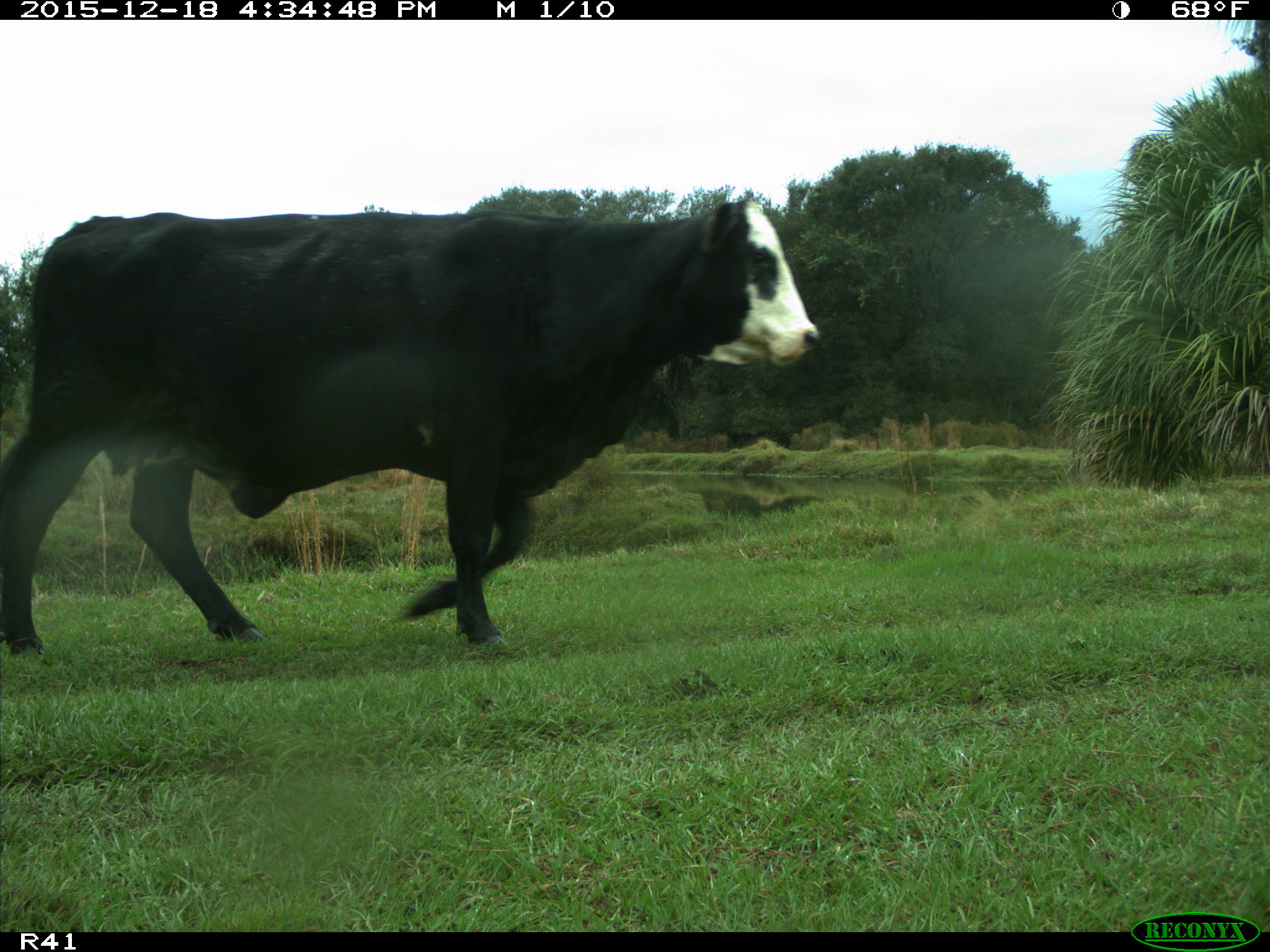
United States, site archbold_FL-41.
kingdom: Animalia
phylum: Chordata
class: Mammalia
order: Artiodactyla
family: Bovidae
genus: Bos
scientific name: Bos taurus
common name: domestic cow